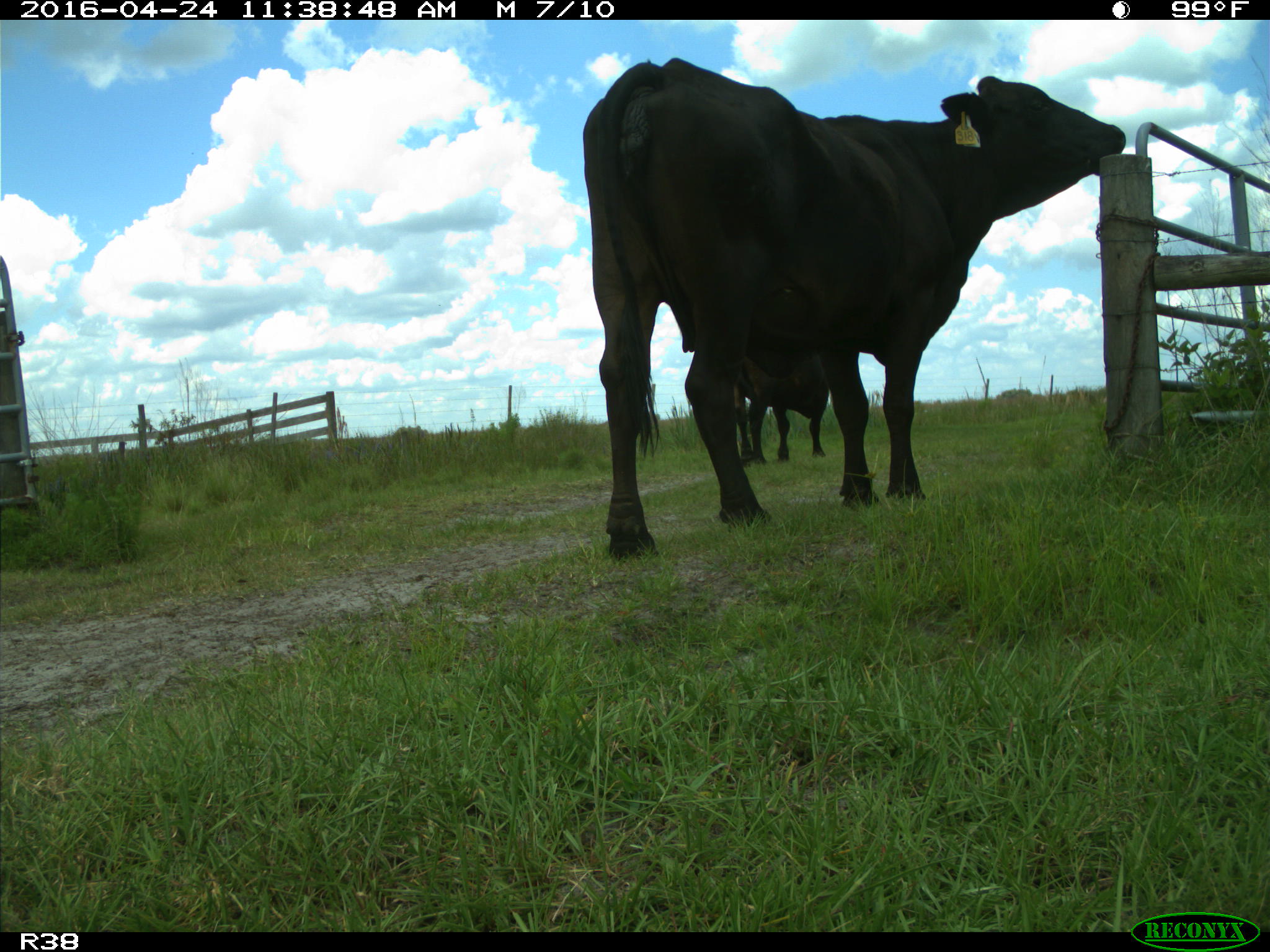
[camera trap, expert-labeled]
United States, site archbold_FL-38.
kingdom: Animalia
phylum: Chordata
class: Mammalia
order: Artiodactyla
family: Bovidae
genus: Bos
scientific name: Bos taurus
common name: domestic cow